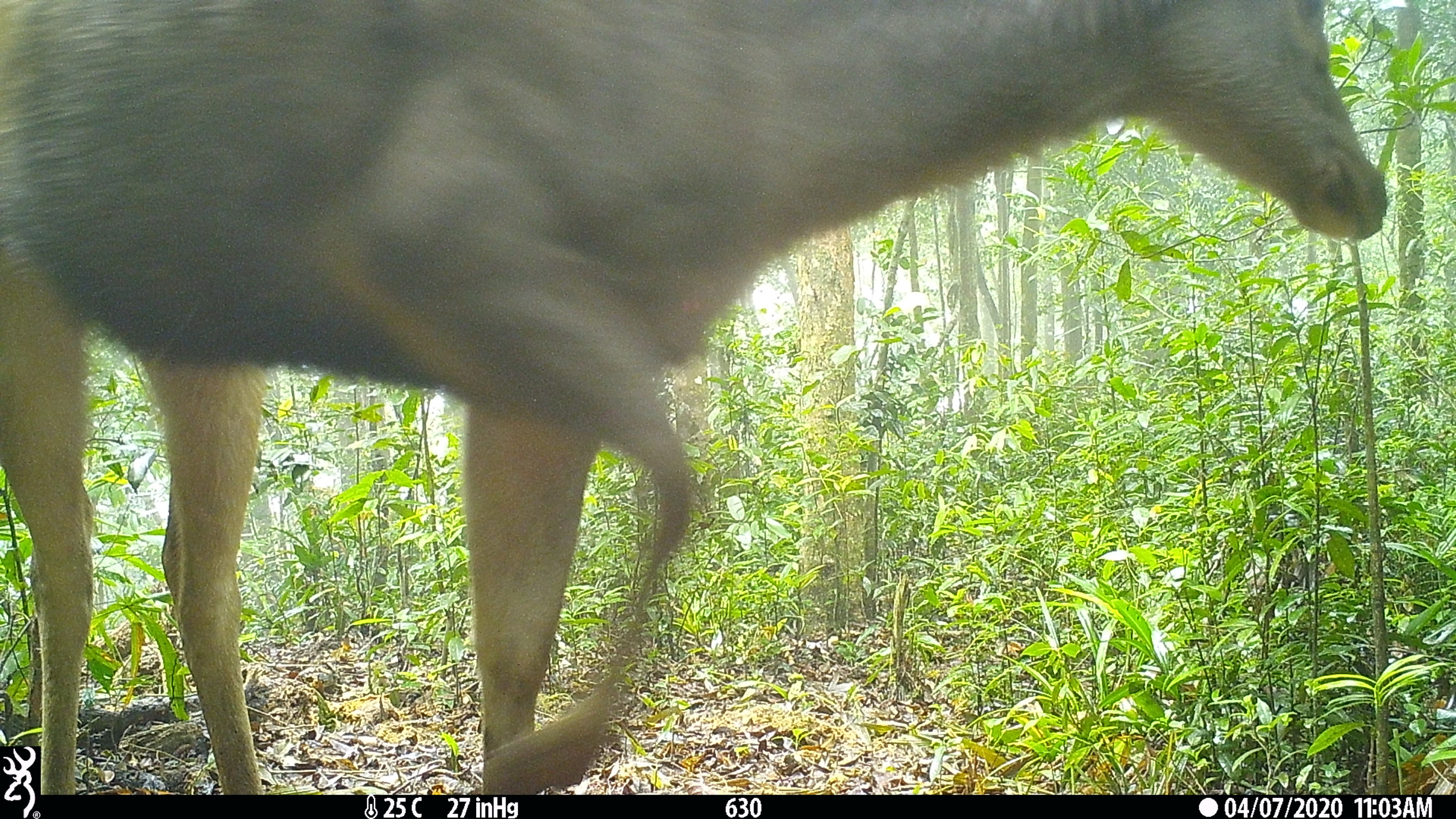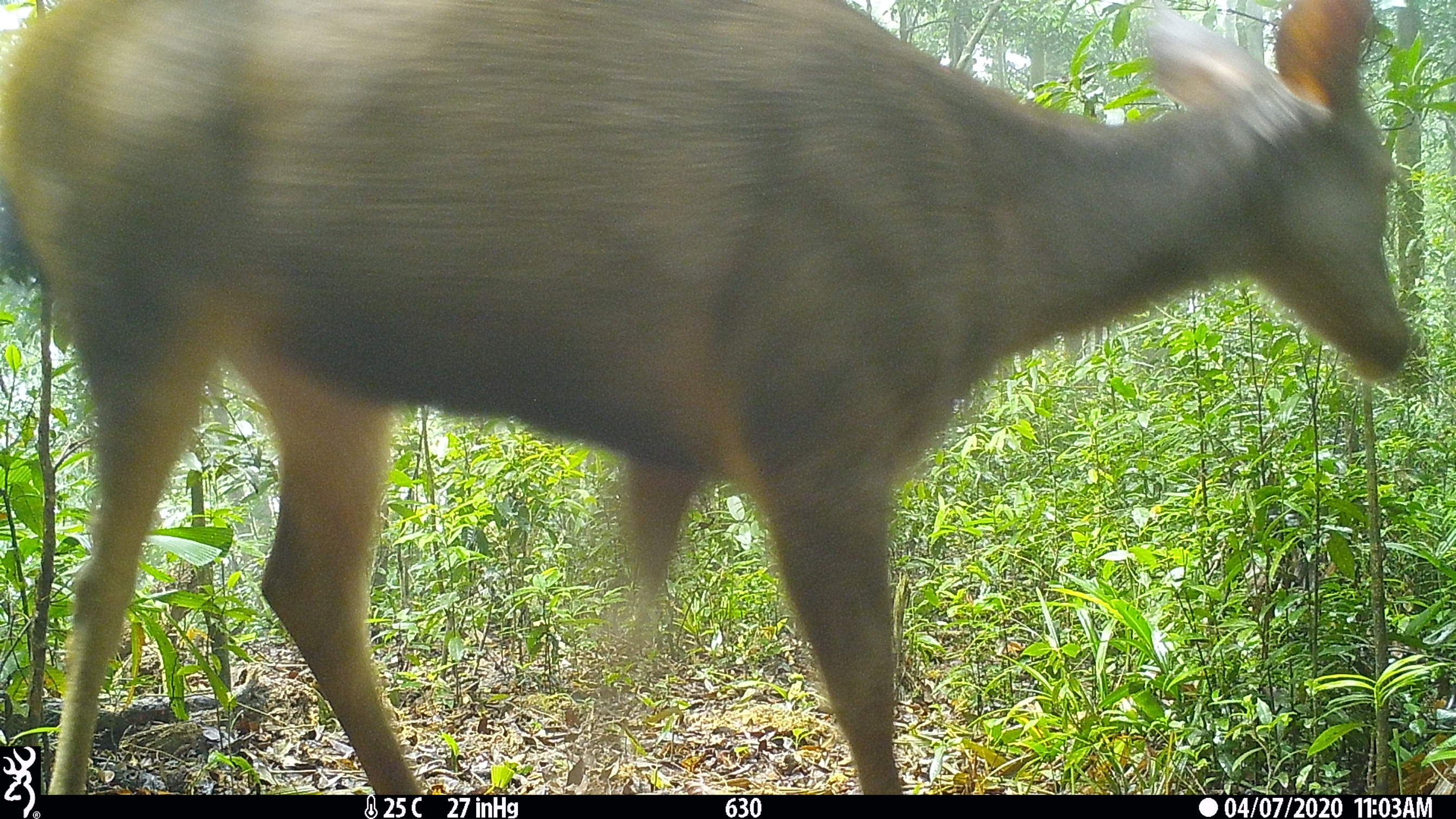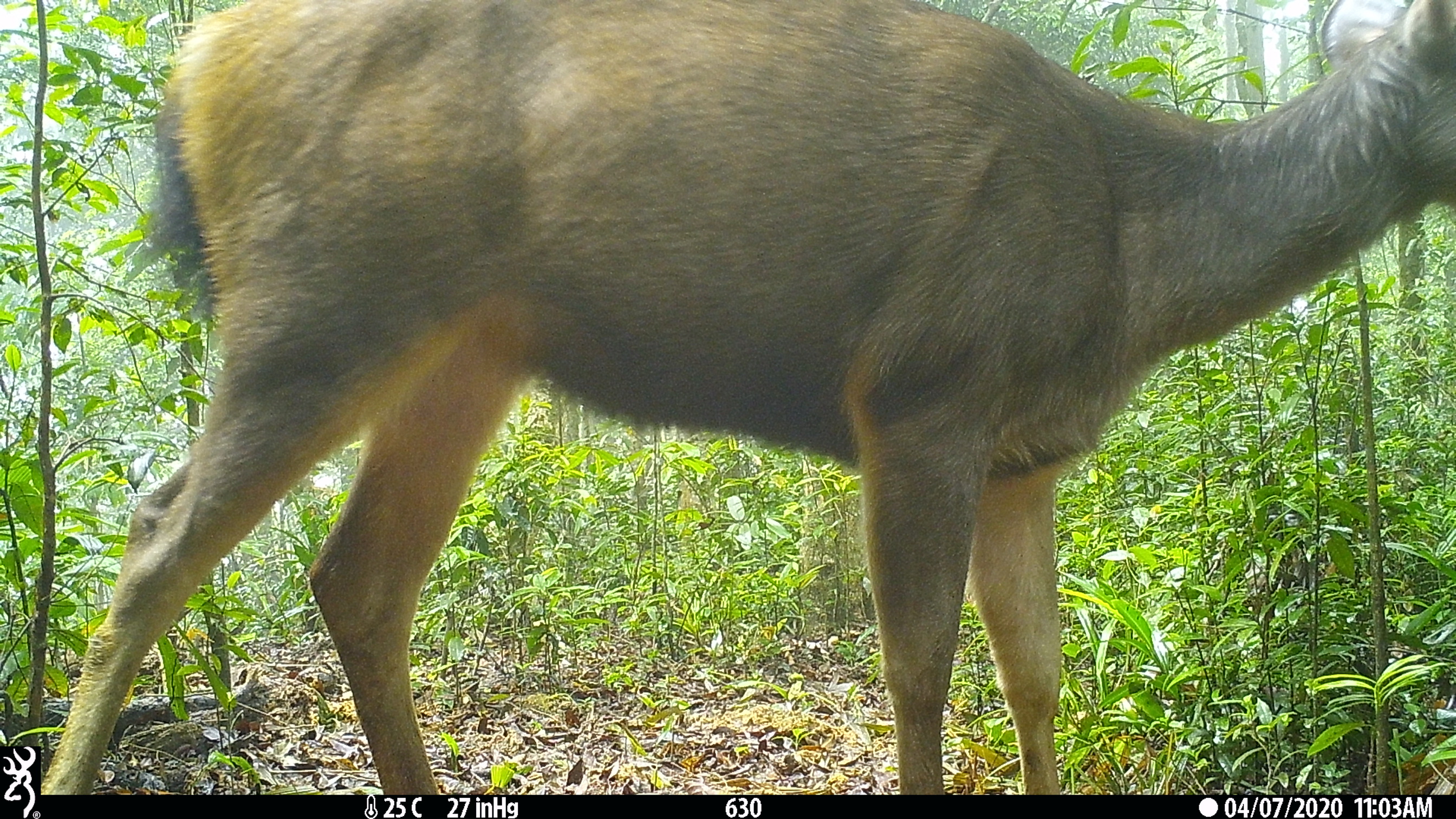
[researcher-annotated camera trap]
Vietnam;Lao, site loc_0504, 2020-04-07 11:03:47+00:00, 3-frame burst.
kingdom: Animalia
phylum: Chordata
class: Mammalia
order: Artiodactyla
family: Cervidae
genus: Rusa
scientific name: Rusa unicolor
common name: sambar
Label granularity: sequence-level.